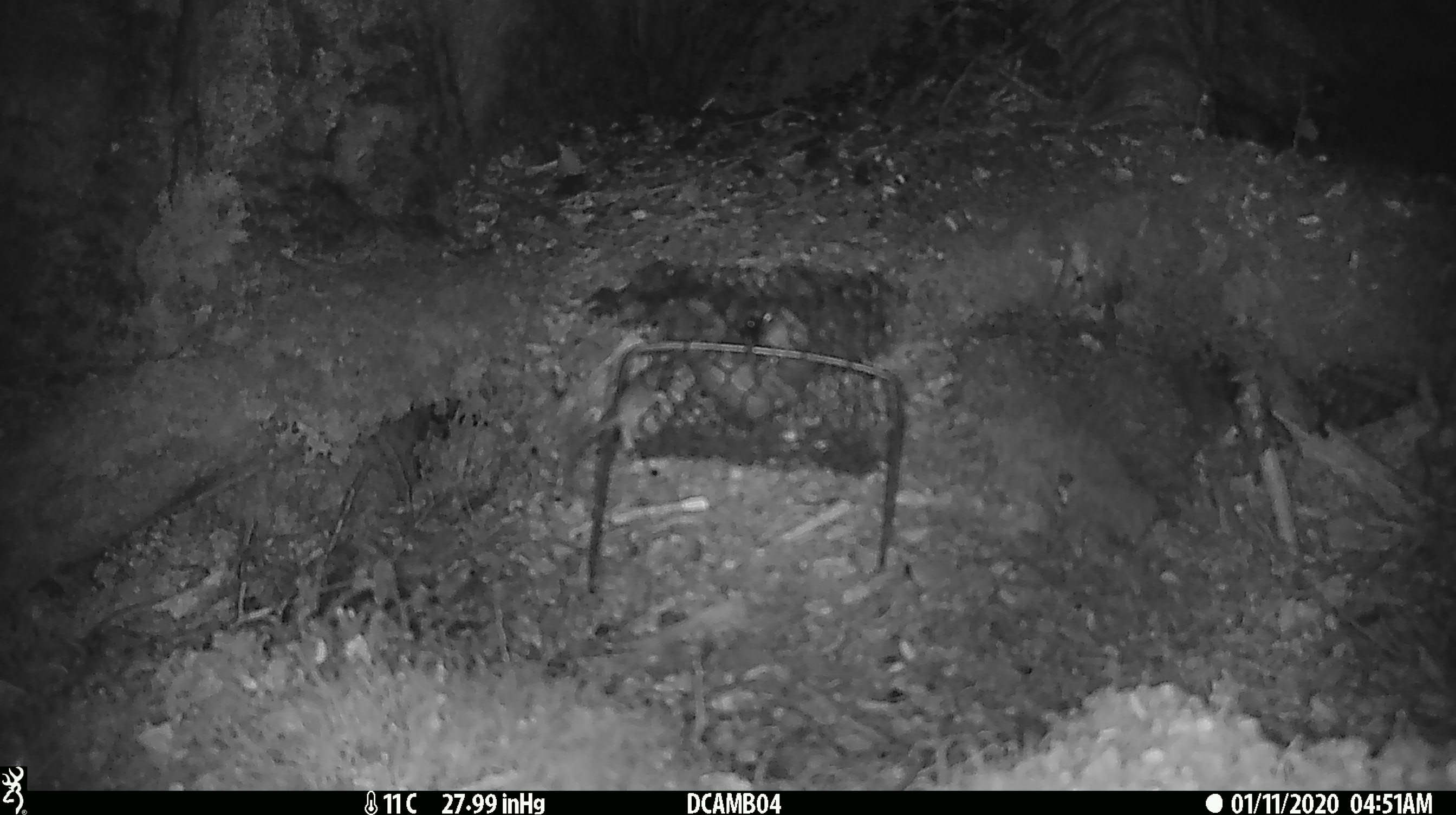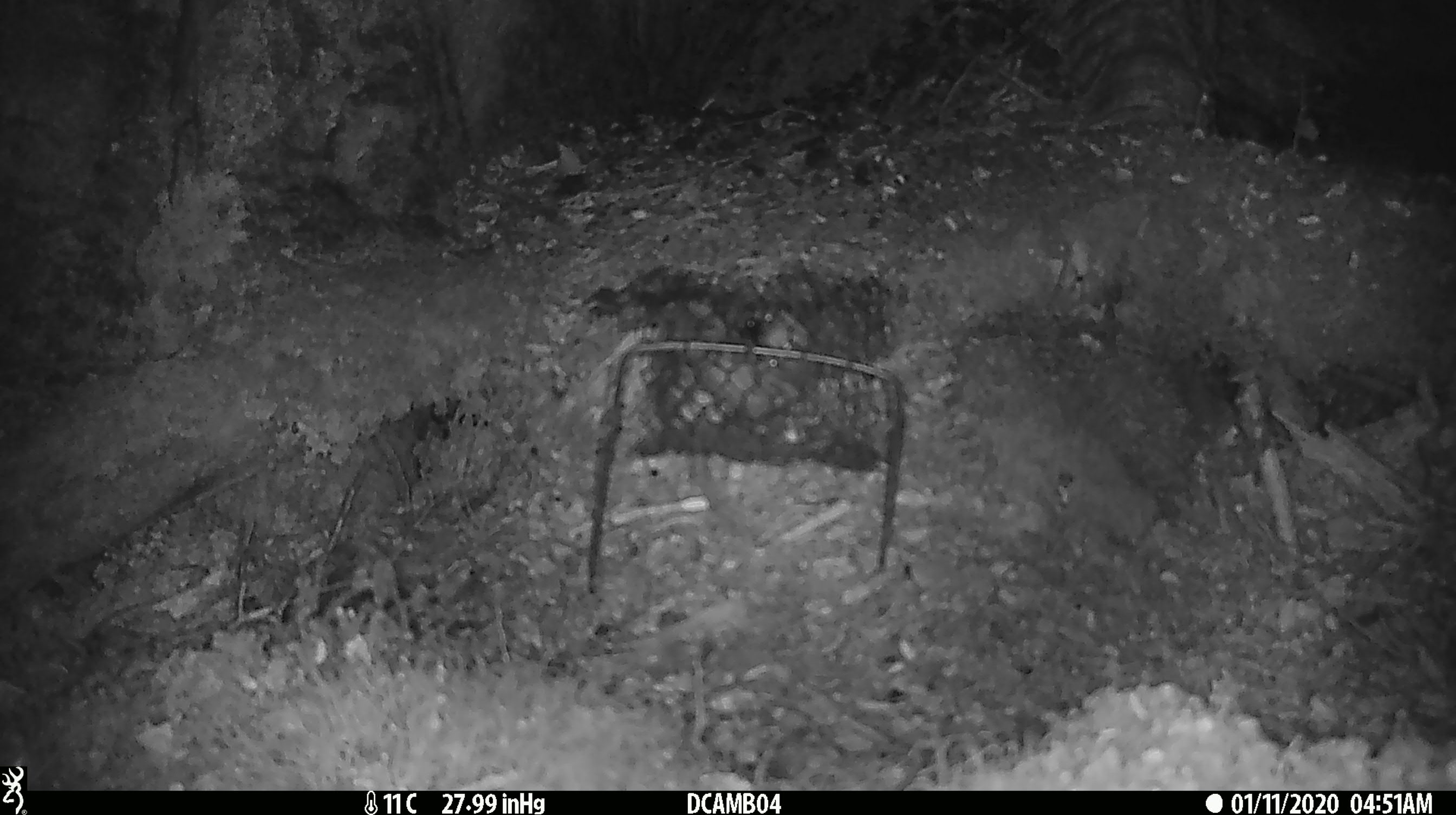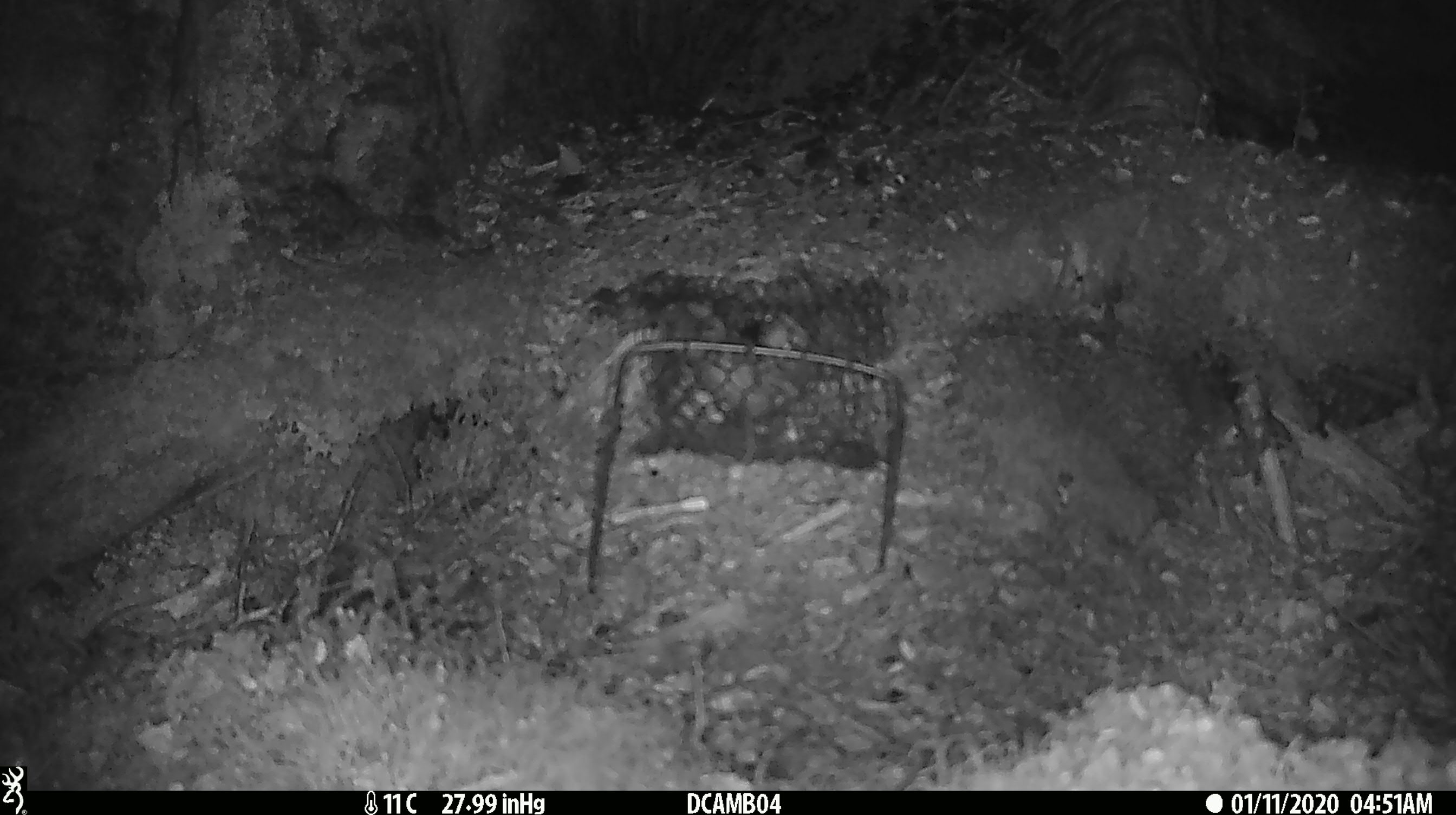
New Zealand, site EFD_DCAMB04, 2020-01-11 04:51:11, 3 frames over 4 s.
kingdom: Animalia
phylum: Chordata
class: Mammalia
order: Rodentia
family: Muridae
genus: Mus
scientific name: Mus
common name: mouse